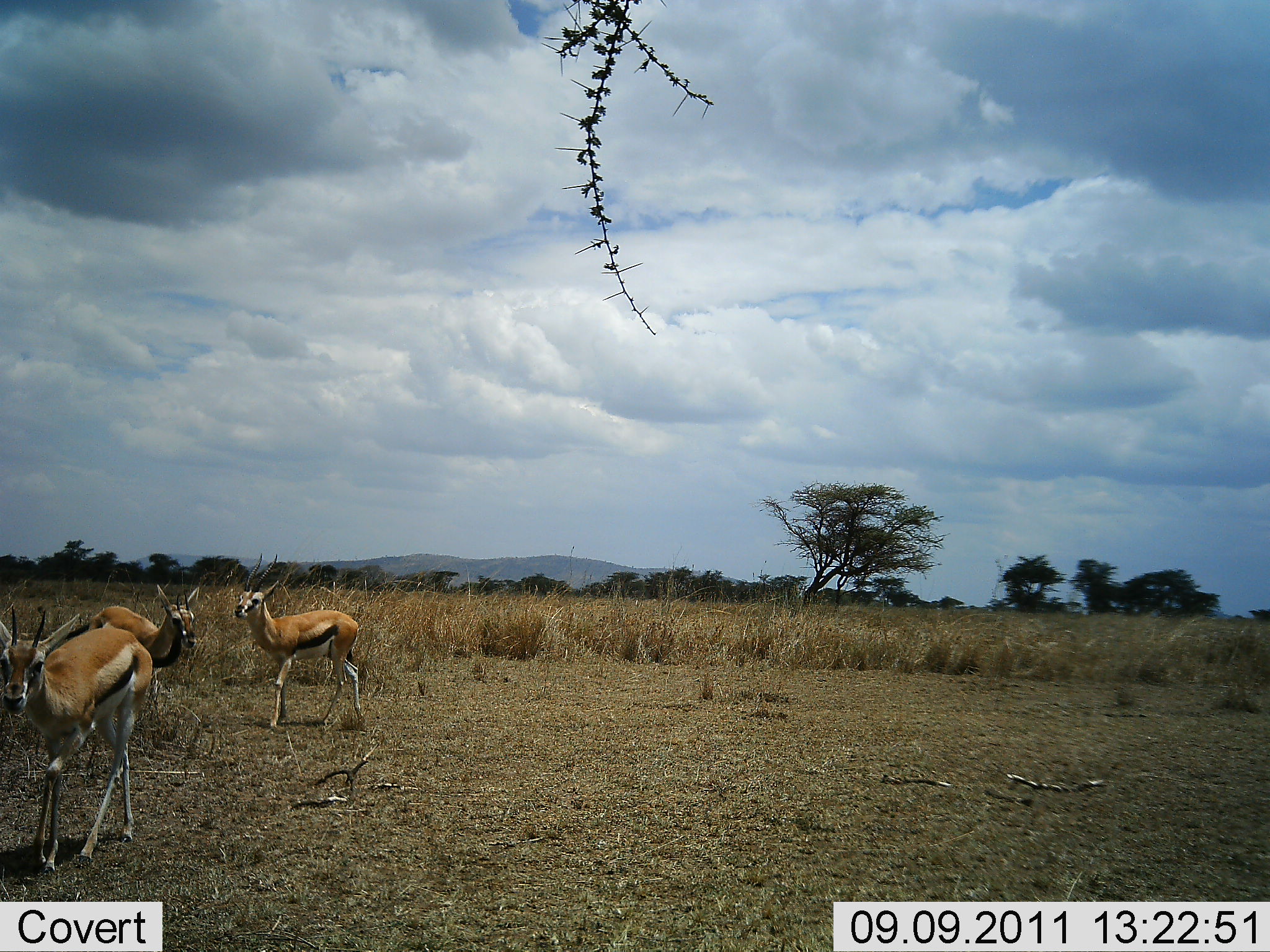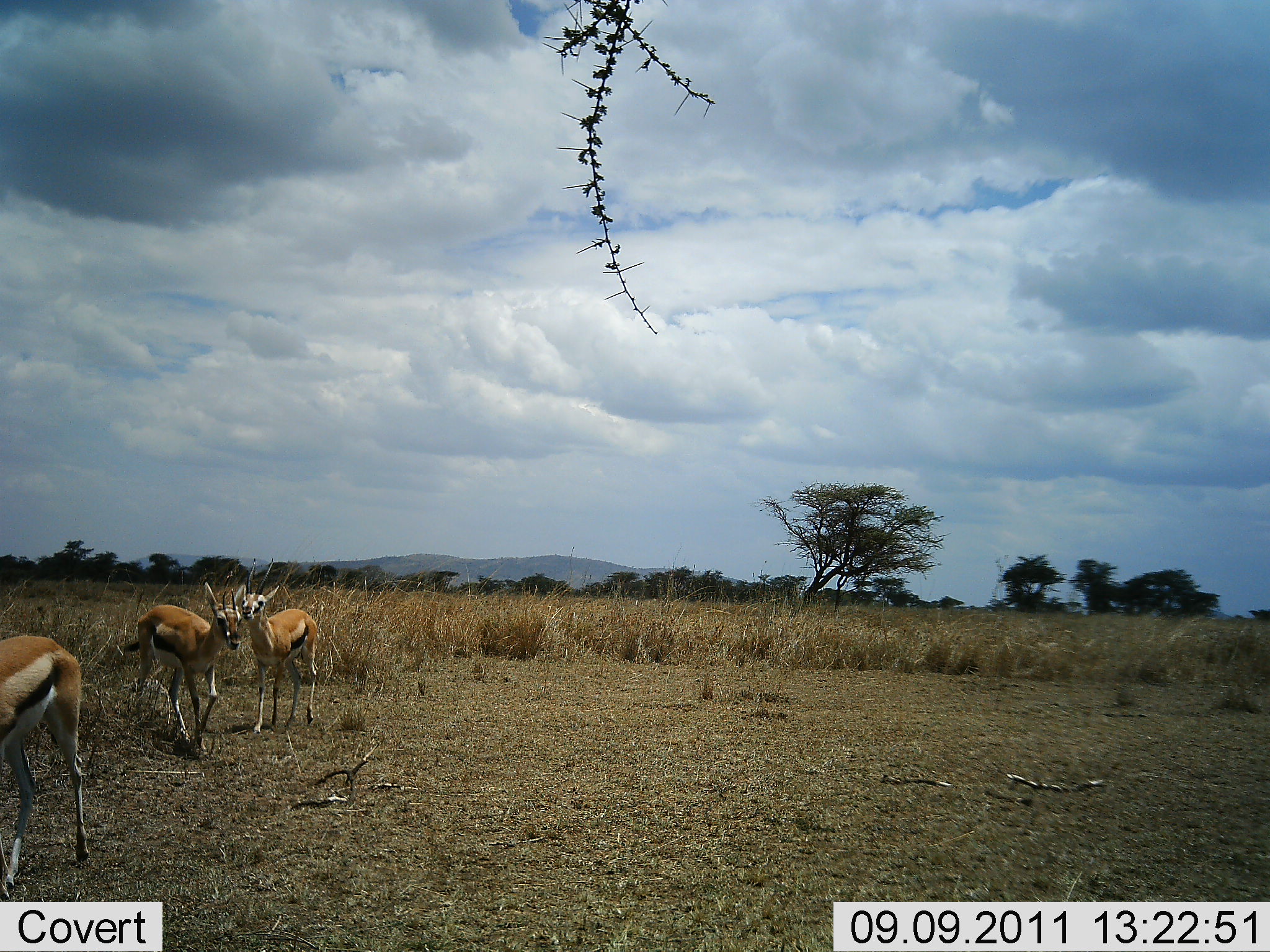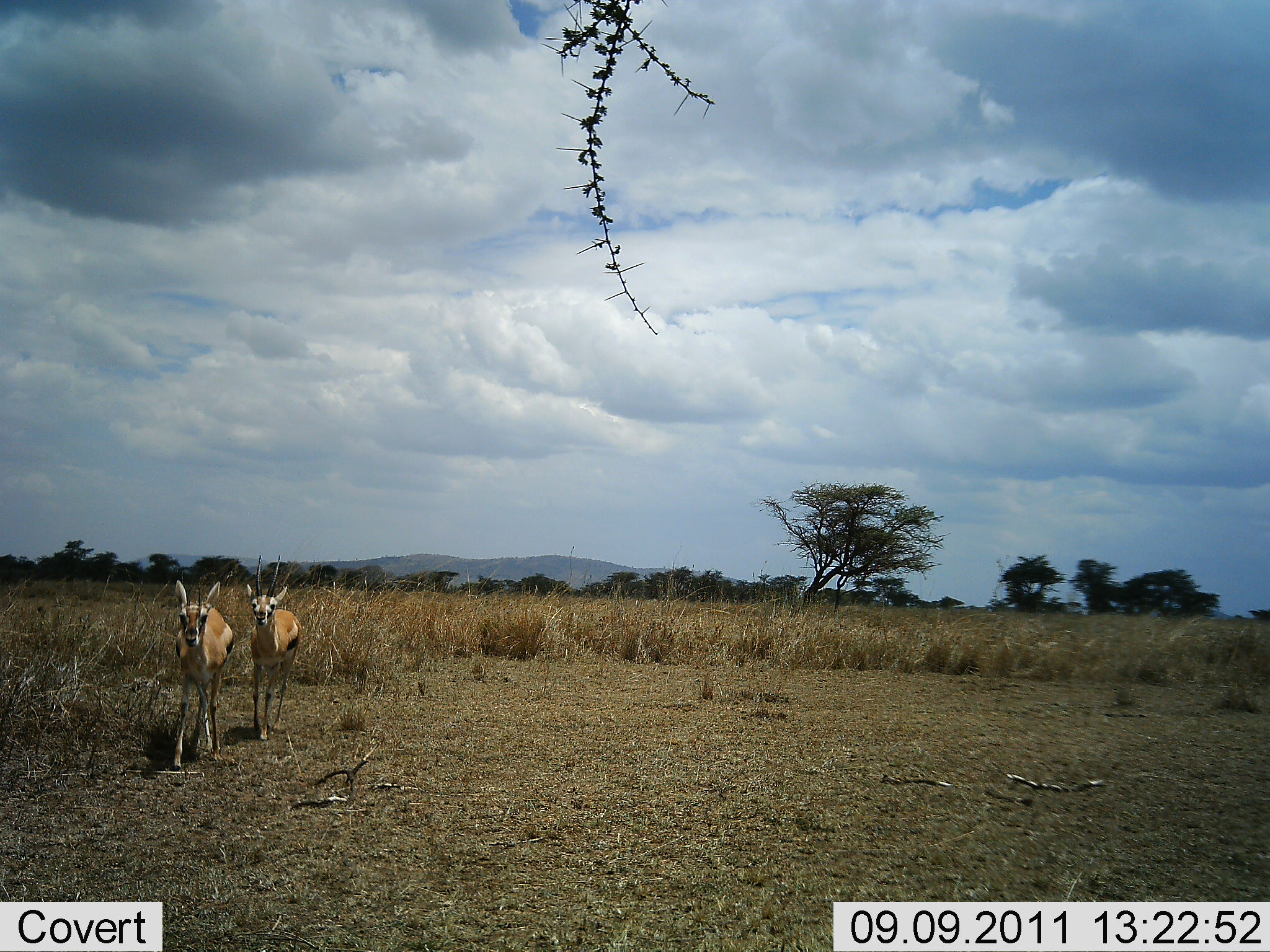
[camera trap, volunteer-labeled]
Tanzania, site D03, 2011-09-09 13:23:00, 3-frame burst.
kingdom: Animalia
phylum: Chordata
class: Mammalia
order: Artiodactyla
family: Bovidae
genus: Eudorcas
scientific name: Eudorcas thomsonii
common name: thomson's gazelle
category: gazellethomsons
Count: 3.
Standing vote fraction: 36%.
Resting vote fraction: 0%.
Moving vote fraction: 82%.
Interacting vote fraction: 18%.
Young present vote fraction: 0%.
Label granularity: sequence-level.